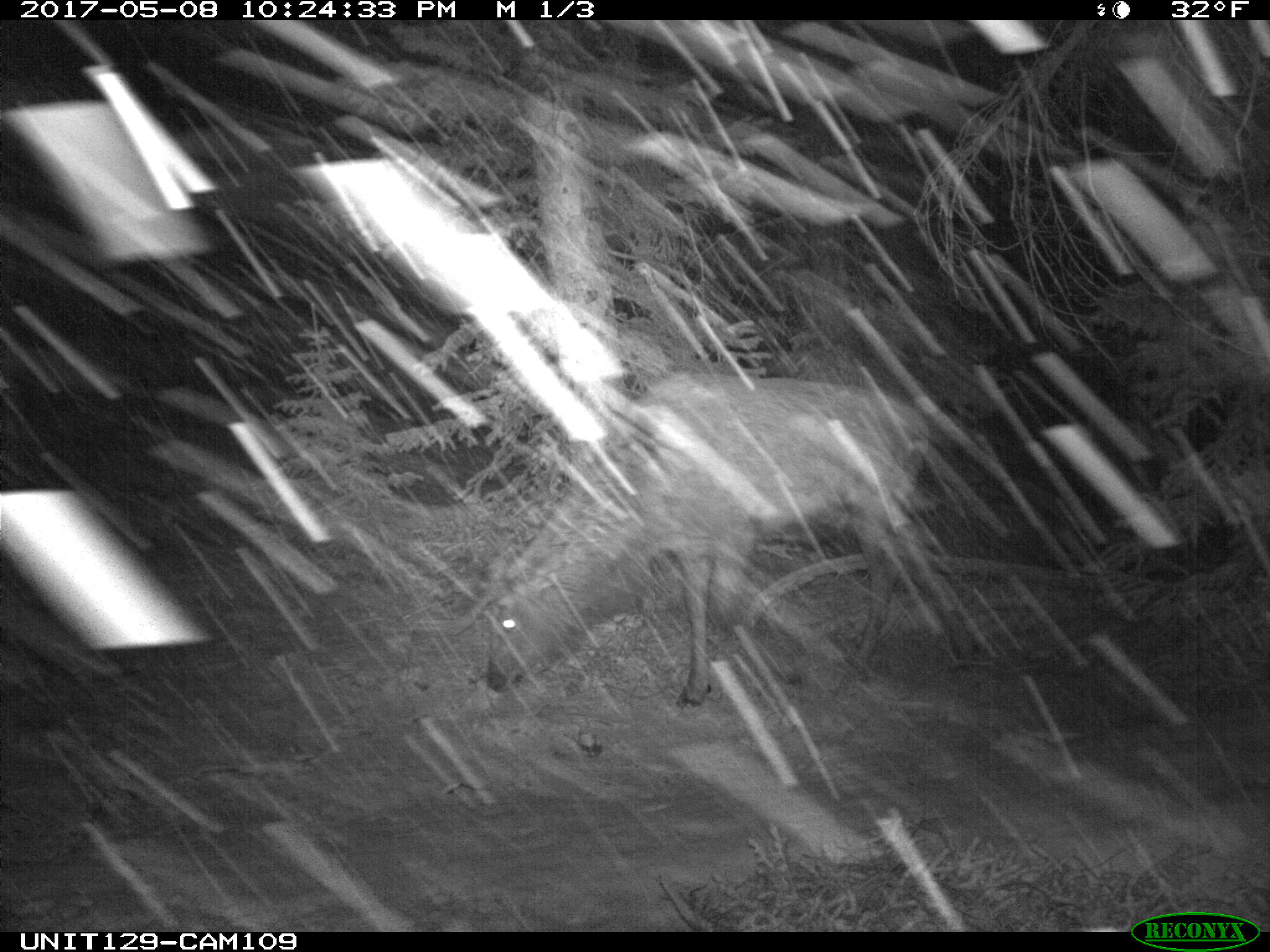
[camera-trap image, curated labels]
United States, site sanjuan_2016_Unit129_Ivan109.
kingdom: Animalia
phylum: Chordata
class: Mammalia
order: Artiodactyla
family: Cervidae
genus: Cervus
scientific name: Cervus elaphus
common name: red deer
Cervus elaphus (red deer).